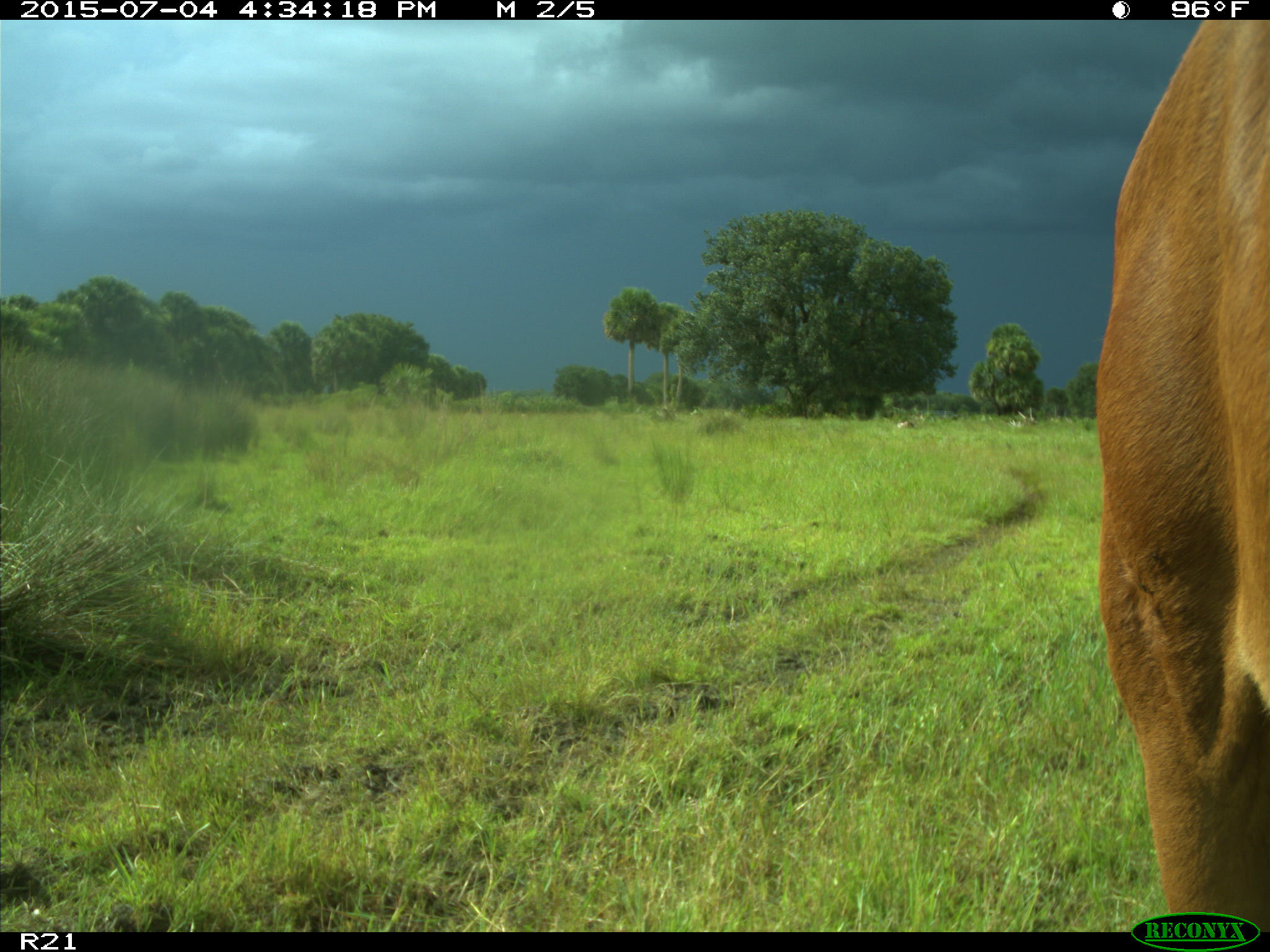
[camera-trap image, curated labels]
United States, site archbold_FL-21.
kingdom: Animalia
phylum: Chordata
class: Mammalia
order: Artiodactyla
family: Bovidae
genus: Bos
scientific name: Bos taurus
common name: domestic cow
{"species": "Bos taurus (domestic cow)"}